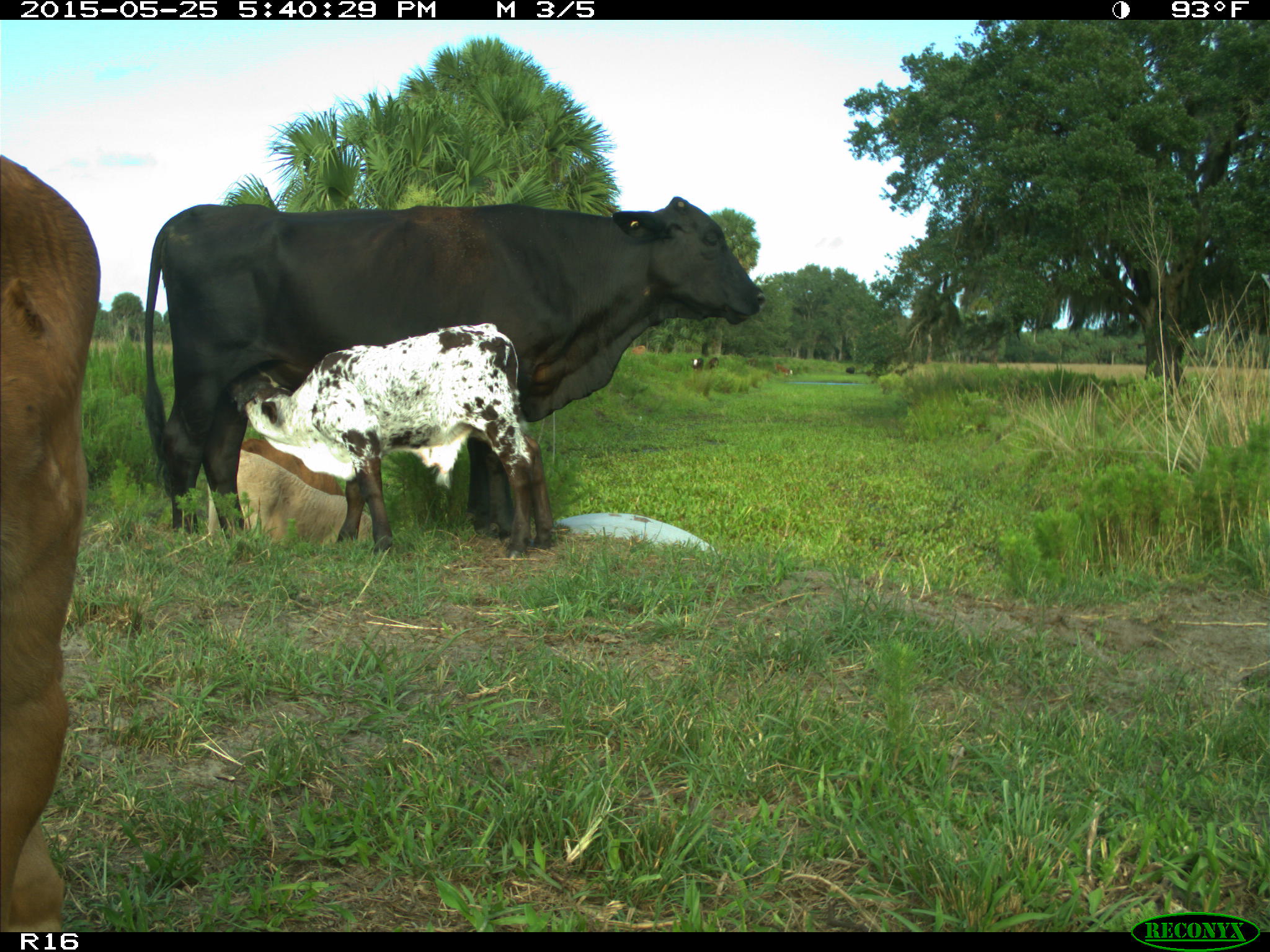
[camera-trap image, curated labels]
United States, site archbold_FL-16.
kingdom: Animalia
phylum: Chordata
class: Mammalia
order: Artiodactyla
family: Bovidae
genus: Bos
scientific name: Bos taurus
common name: domestic cow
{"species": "Bos taurus (domestic cow)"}